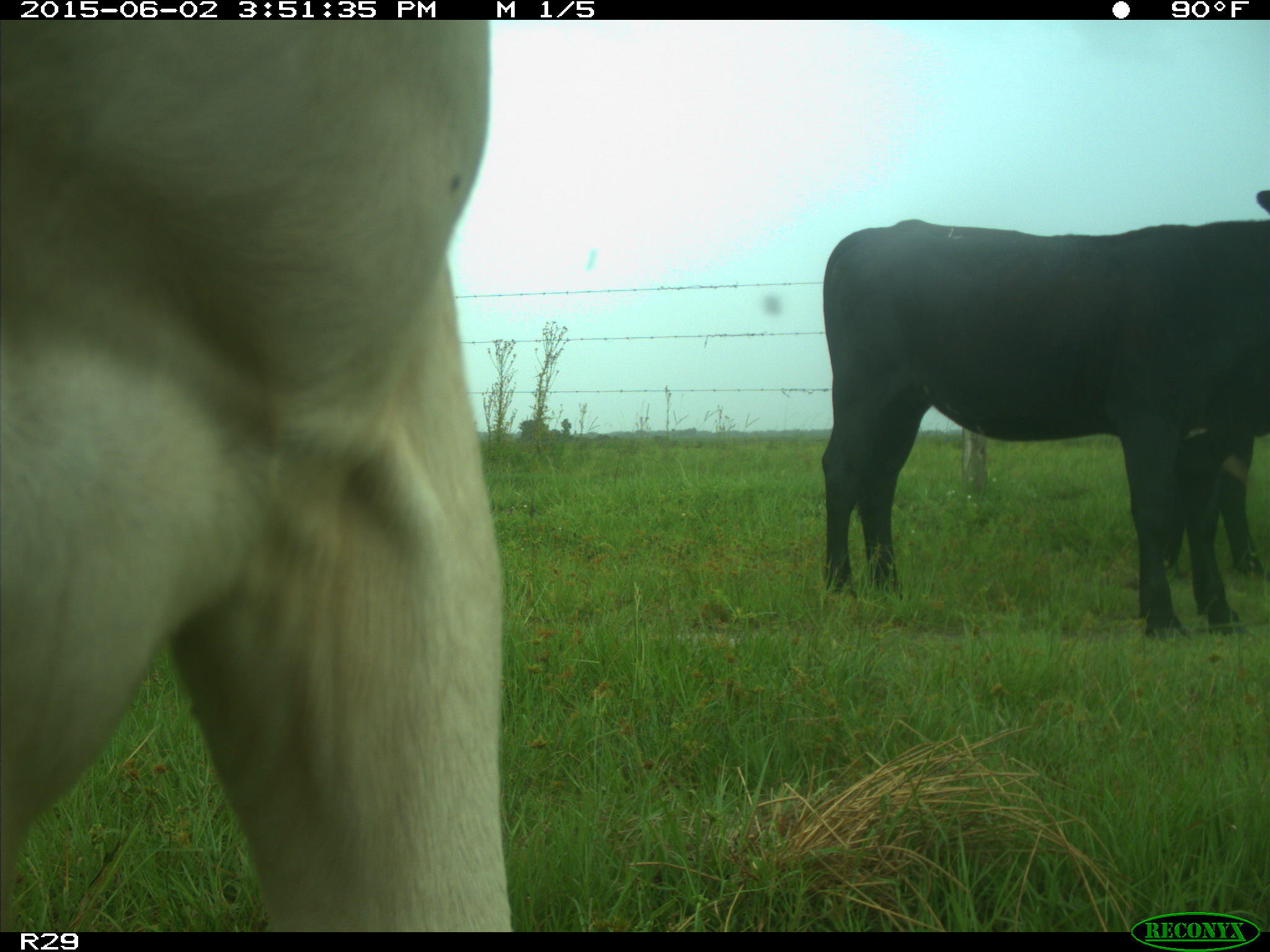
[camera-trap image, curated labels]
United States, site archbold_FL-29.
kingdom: Animalia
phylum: Chordata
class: Mammalia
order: Artiodactyla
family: Bovidae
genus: Bos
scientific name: Bos taurus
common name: domestic cow